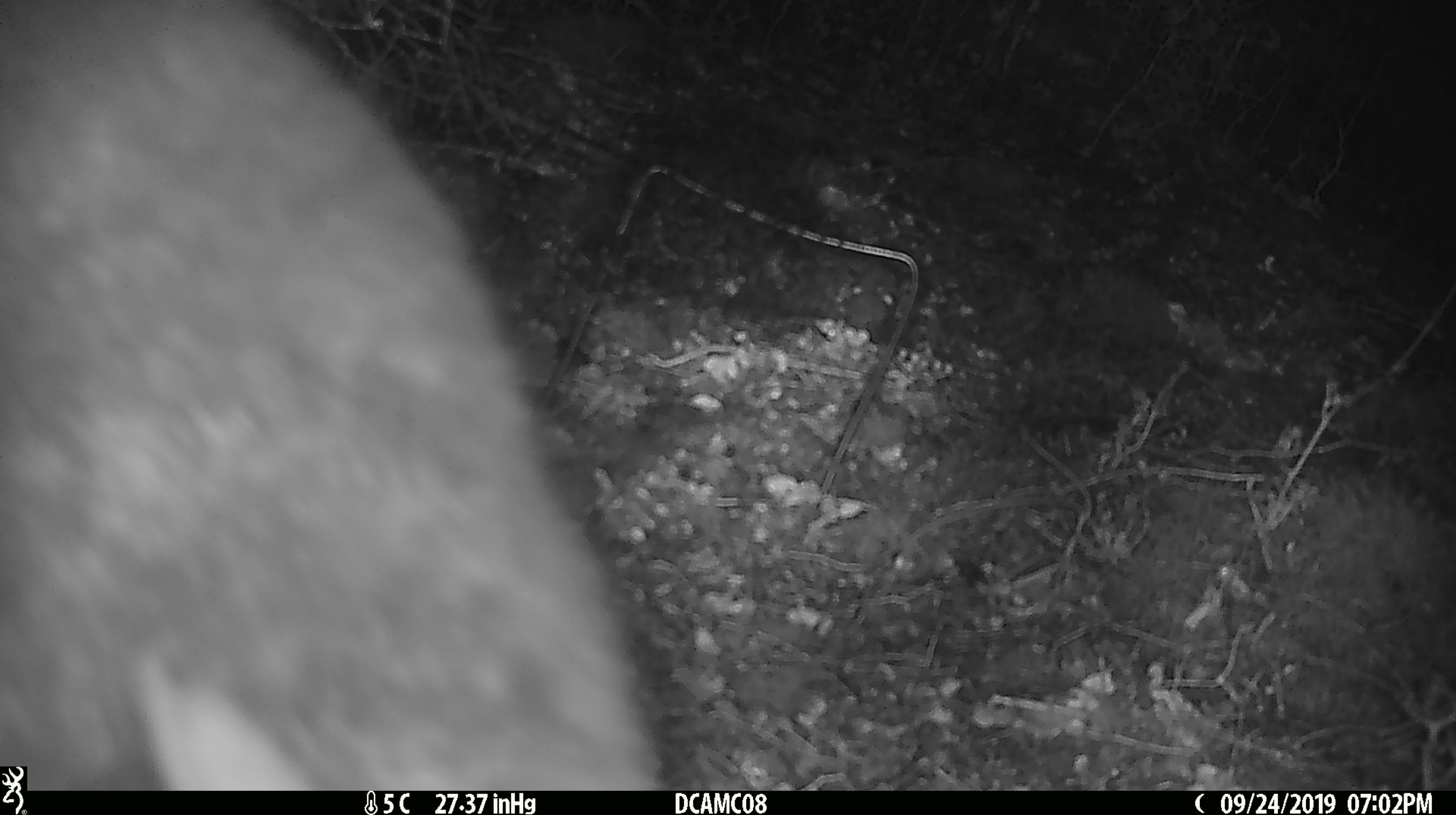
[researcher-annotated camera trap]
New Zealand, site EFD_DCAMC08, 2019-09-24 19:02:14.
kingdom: Animalia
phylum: Chordata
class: Mammalia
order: Diprotodontia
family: Phalangeridae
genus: Trichosurus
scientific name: Trichosurus vulpecula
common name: common brushtail possum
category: possum